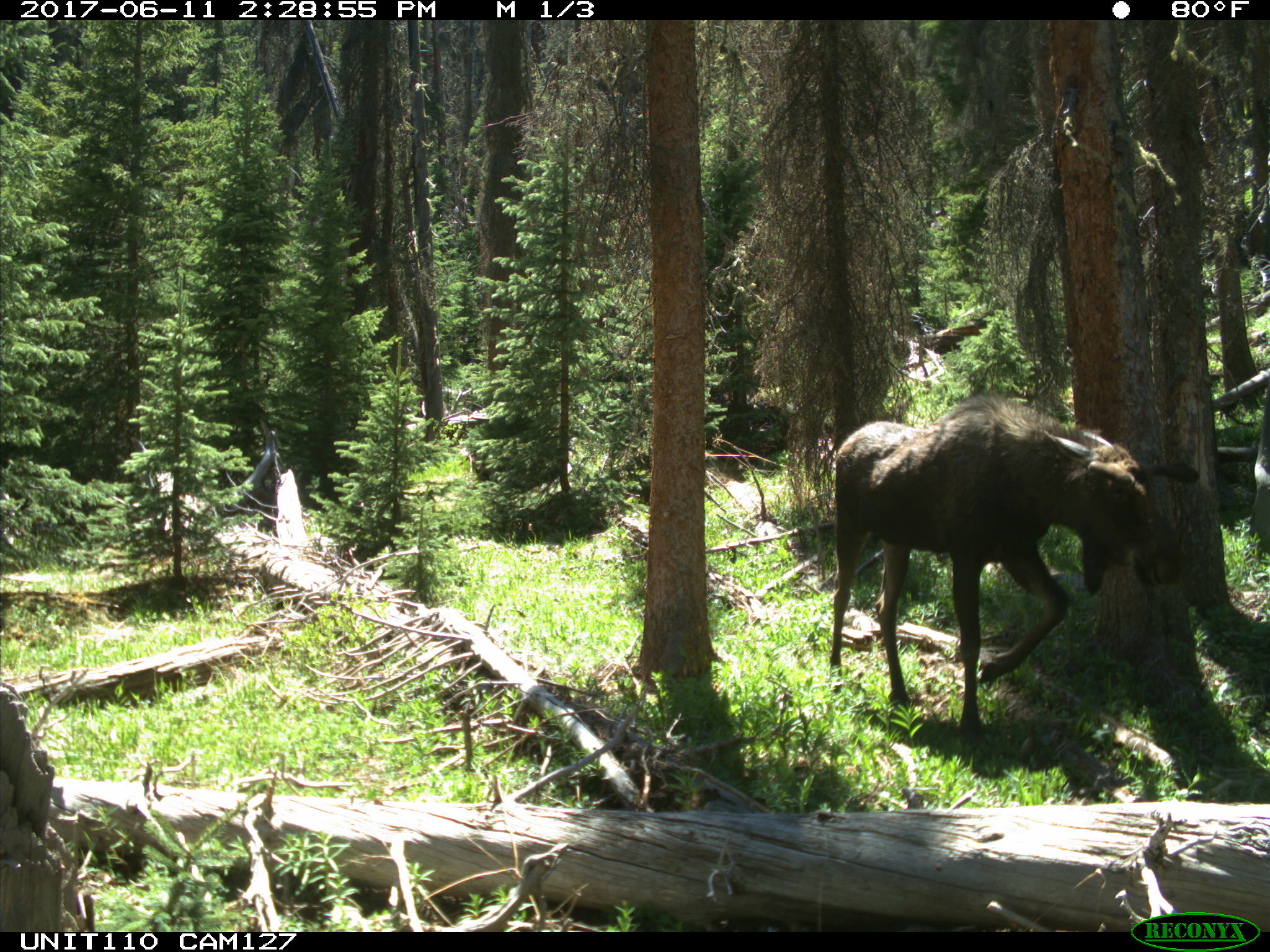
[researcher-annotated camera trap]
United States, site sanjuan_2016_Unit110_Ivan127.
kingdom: Animalia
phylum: Chordata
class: Mammalia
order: Artiodactyla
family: Cervidae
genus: Alces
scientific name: Alces alces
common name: moose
Alces alces (moose).